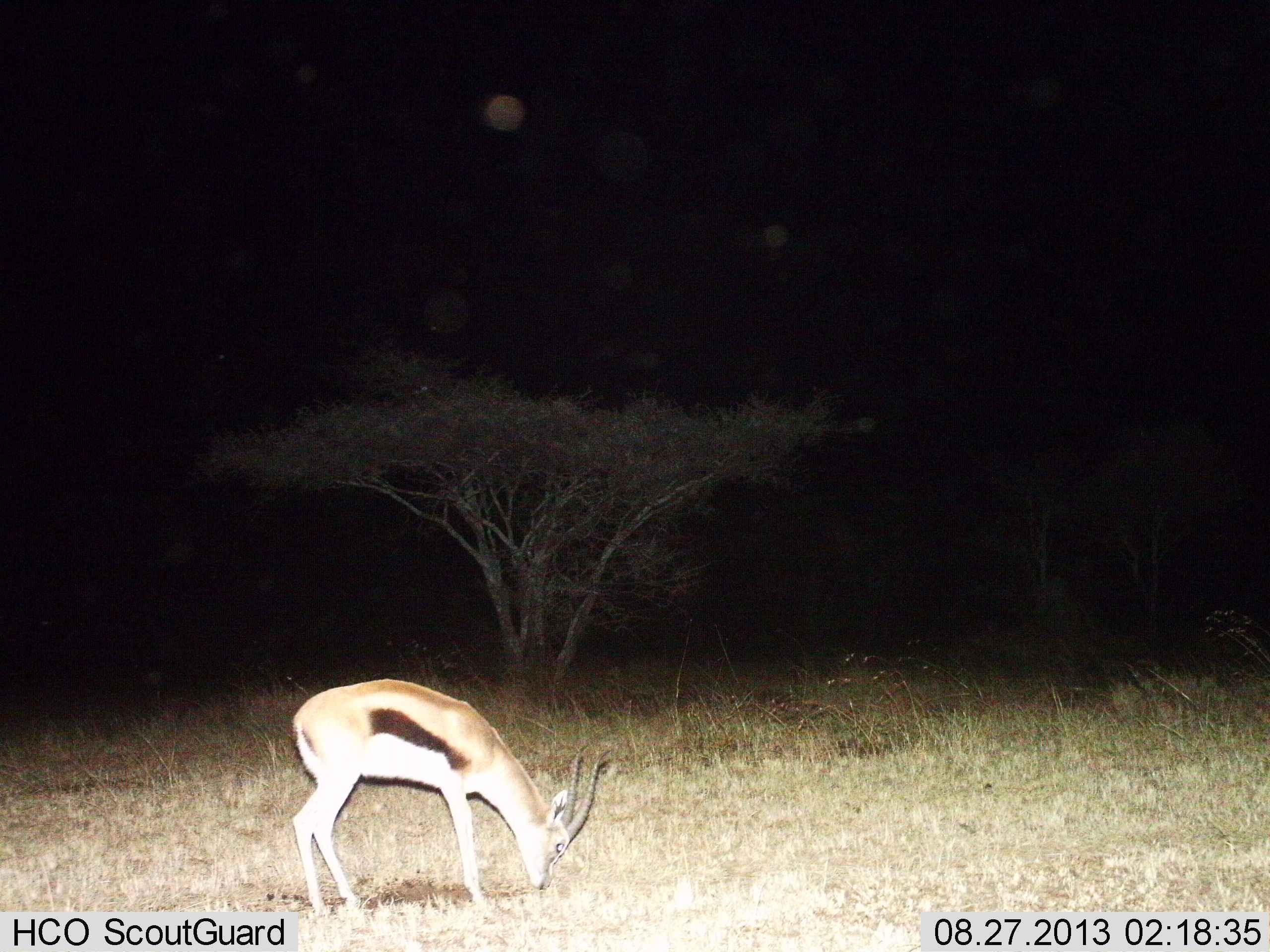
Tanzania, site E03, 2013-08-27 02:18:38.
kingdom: Animalia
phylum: Chordata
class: Mammalia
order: Artiodactyla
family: Bovidae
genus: Eudorcas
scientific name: Eudorcas thomsonii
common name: thomson's gazelle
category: gazellethomsons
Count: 1.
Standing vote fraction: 30%.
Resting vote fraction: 0%.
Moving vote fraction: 0%.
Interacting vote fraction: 0%.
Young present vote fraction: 0%.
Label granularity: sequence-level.